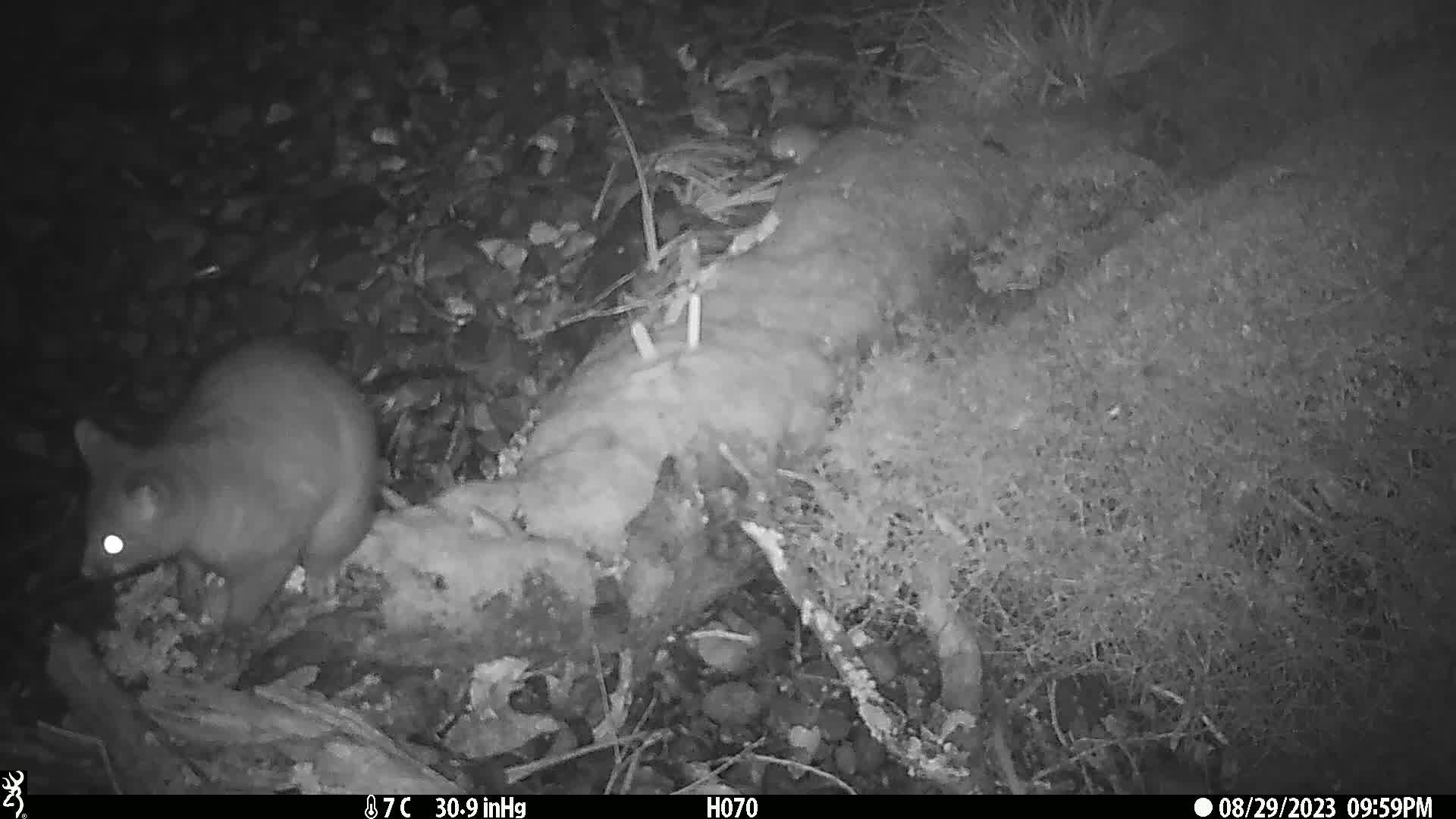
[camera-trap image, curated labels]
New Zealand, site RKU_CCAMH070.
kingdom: Animalia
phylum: Chordata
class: Mammalia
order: Diprotodontia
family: Phalangeridae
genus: Trichosurus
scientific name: Trichosurus vulpecula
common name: common brushtail possum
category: possum